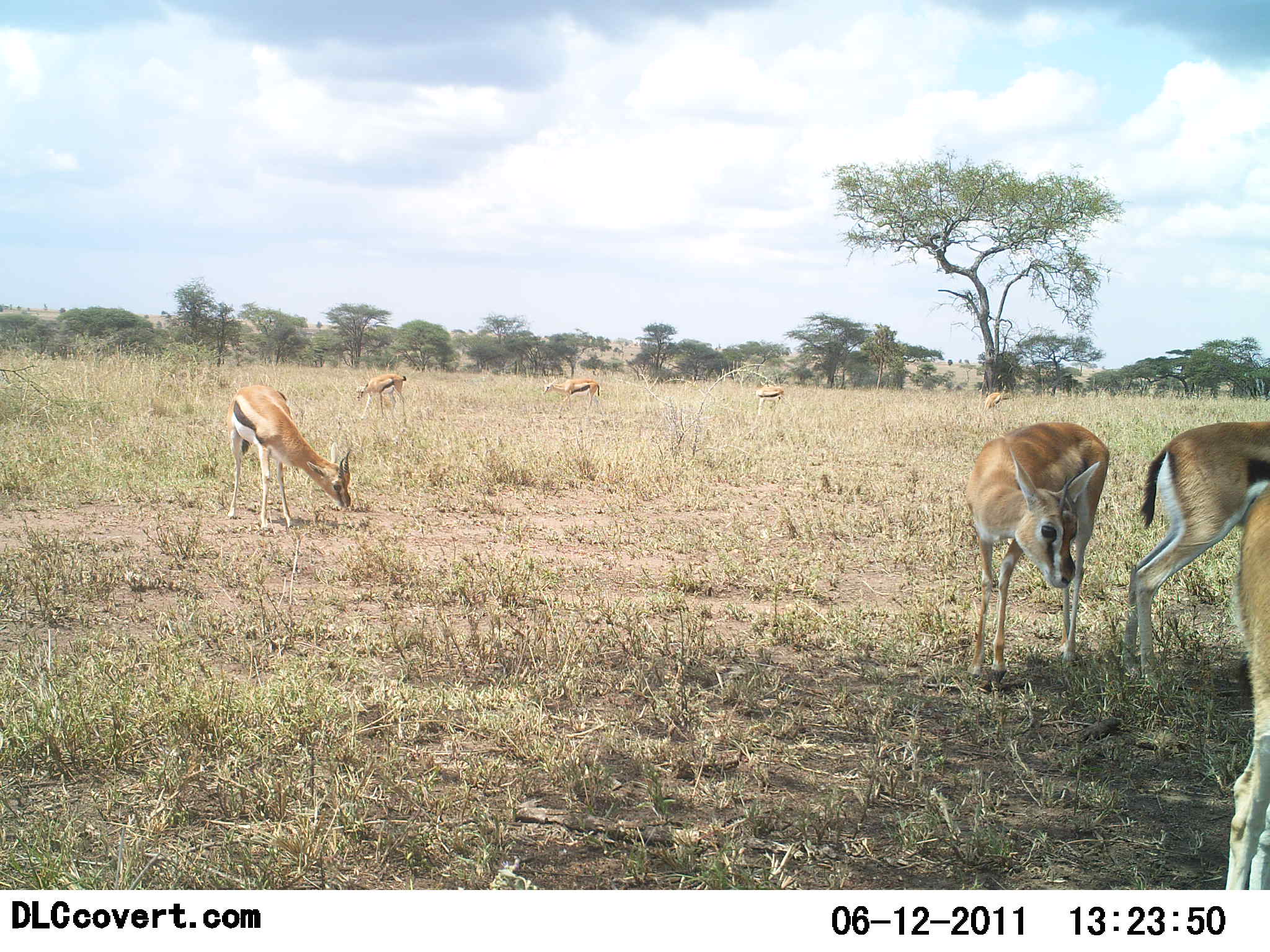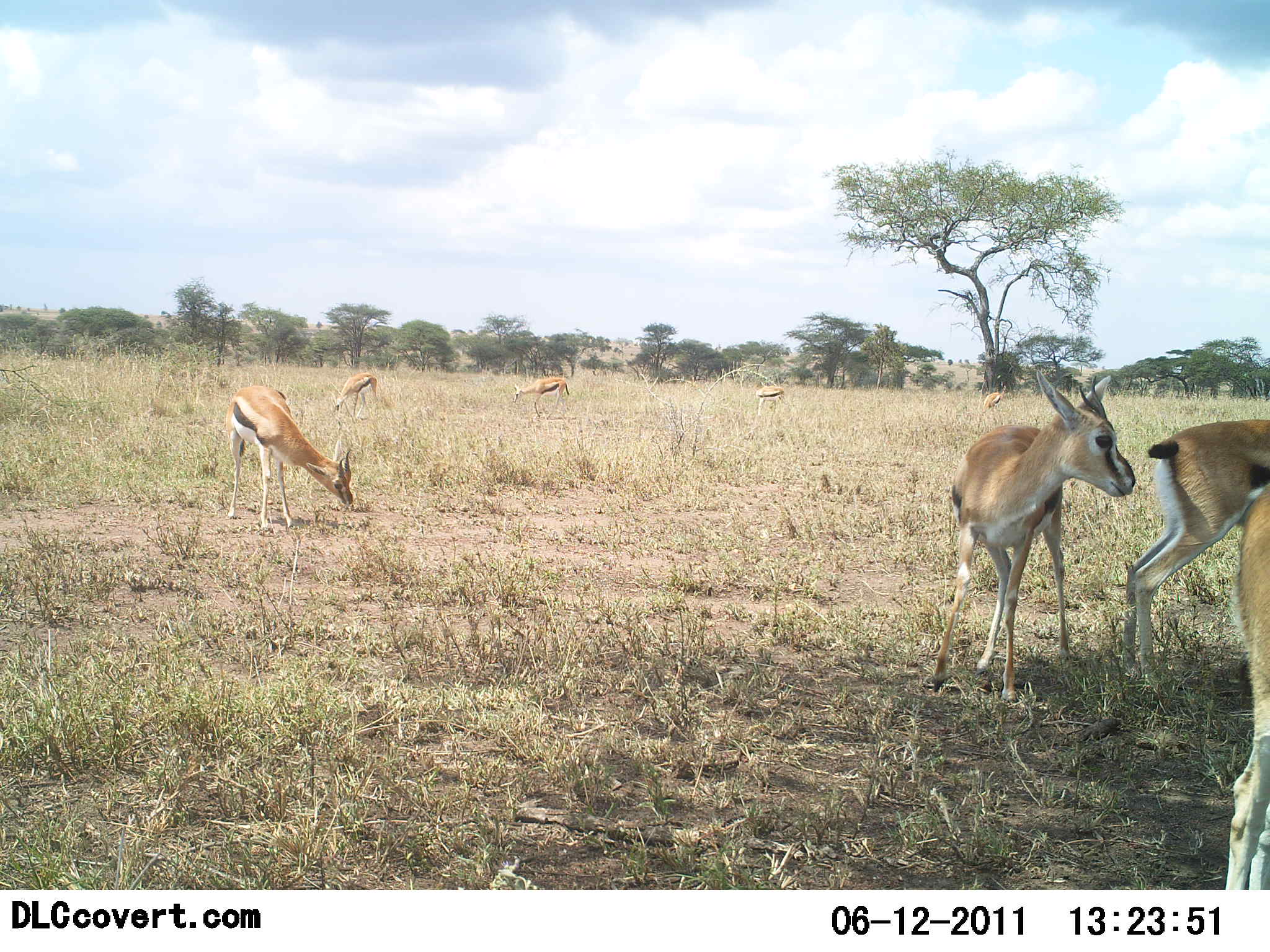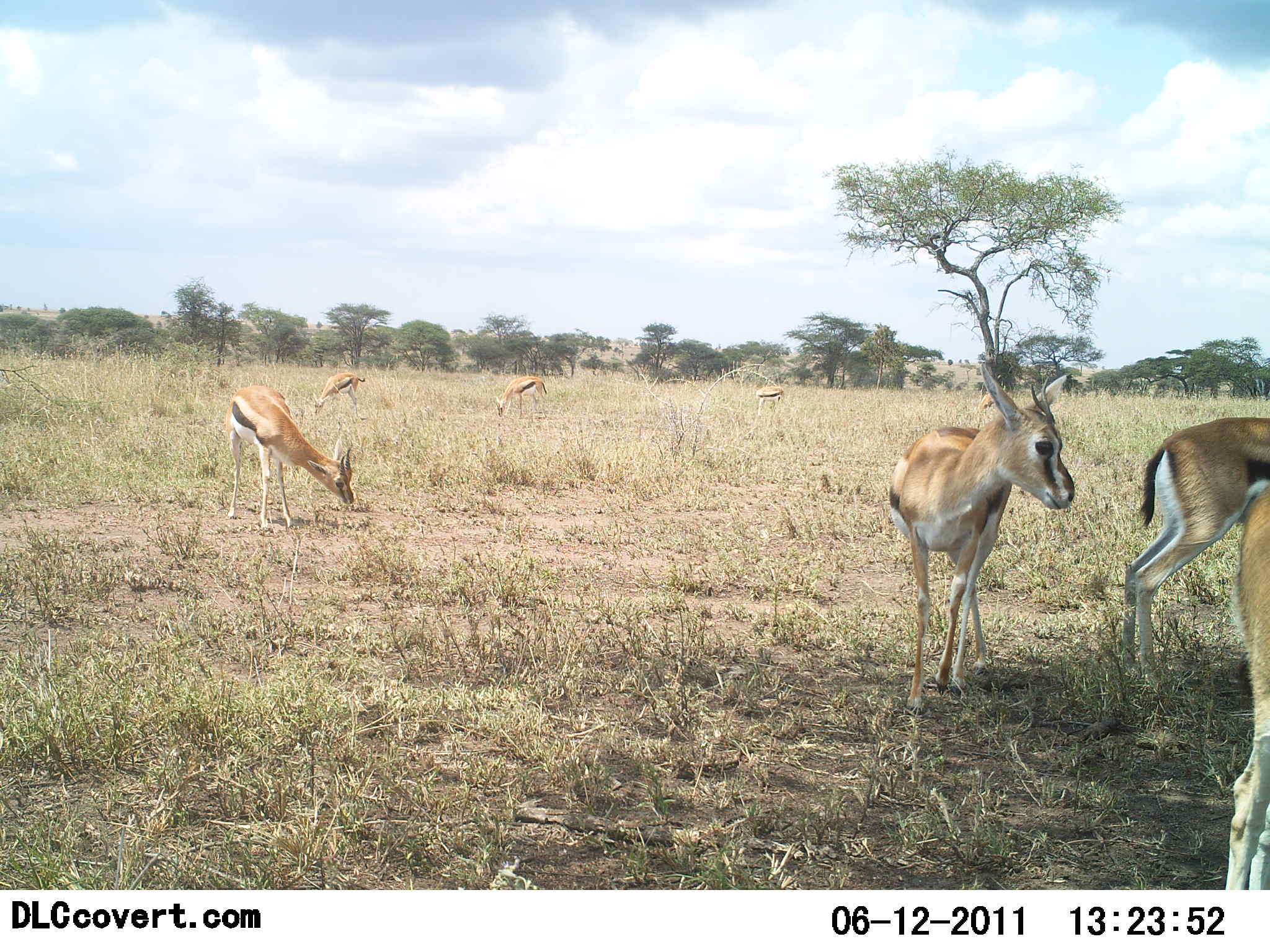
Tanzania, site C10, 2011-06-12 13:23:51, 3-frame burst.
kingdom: Animalia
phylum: Chordata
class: Mammalia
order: Artiodactyla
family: Bovidae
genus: Eudorcas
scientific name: Eudorcas thomsonii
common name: thomson's gazelle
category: gazellethomsons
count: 7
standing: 38%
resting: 15%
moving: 23%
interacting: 0%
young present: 8%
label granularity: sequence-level